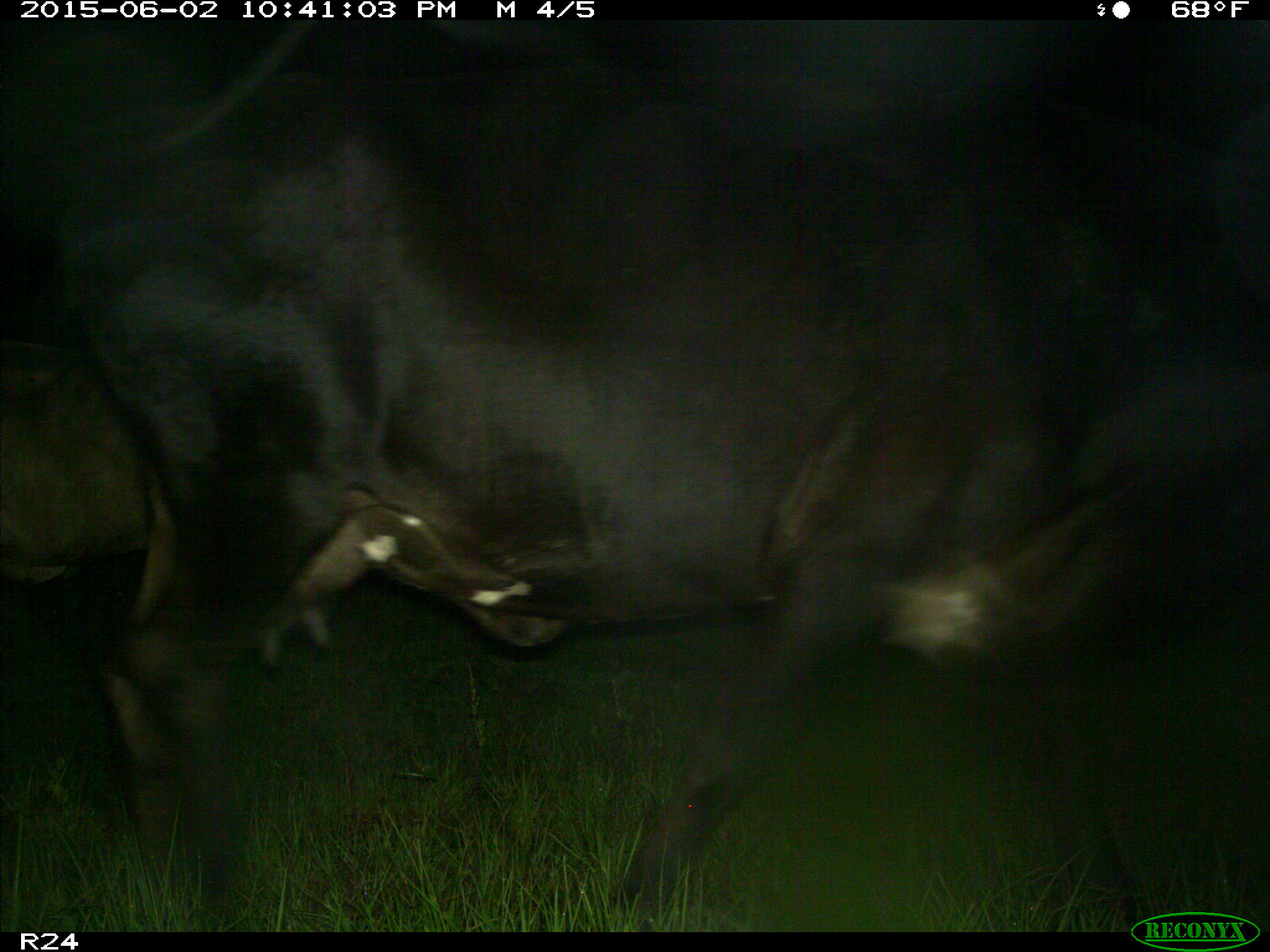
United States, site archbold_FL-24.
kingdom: Animalia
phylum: Chordata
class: Mammalia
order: Artiodactyla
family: Bovidae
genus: Bos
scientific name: Bos taurus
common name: domestic cow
Bos taurus (domestic cow).